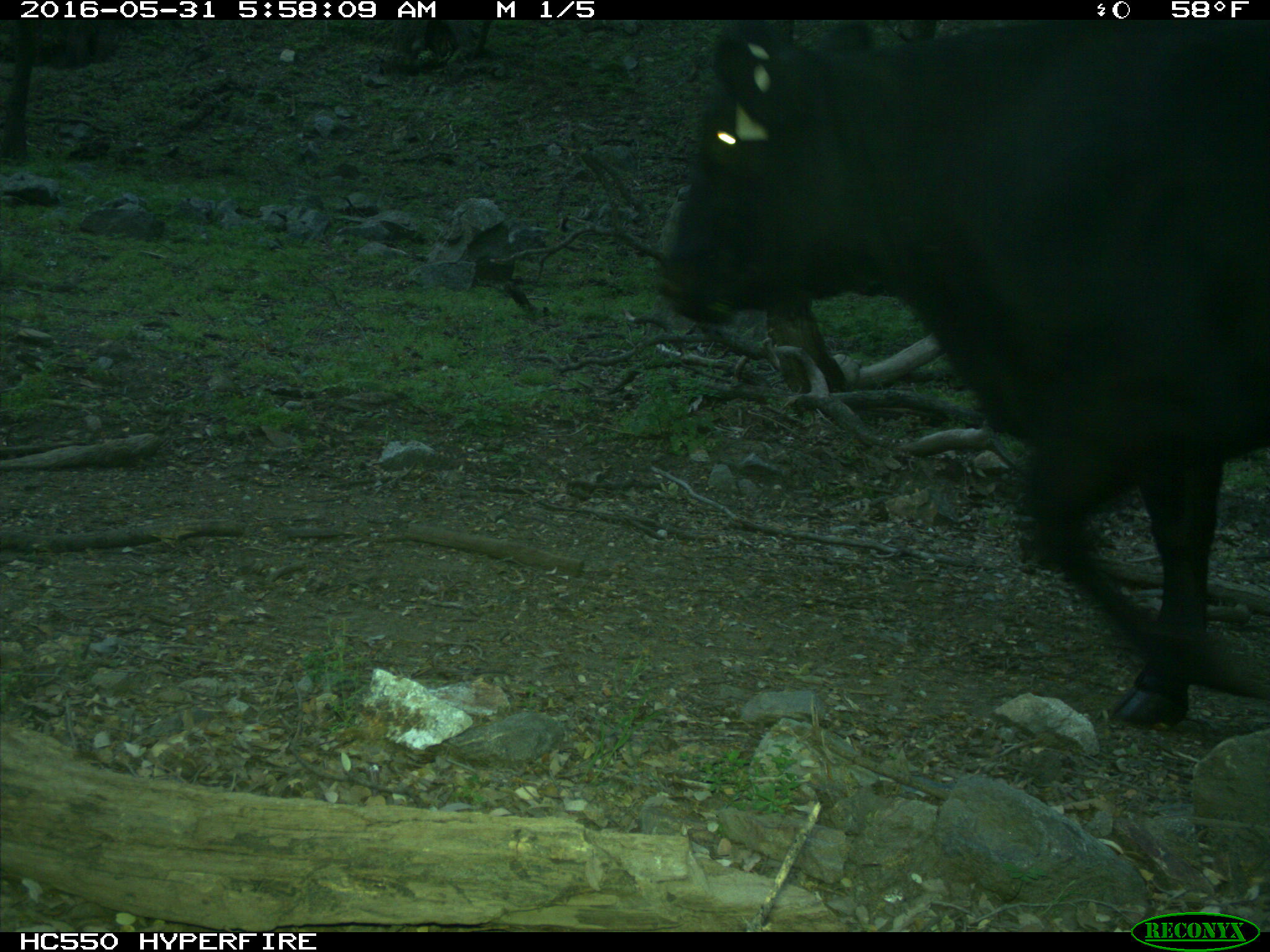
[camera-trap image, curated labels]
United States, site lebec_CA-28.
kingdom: Animalia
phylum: Chordata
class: Mammalia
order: Artiodactyla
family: Bovidae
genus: Bos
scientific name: Bos taurus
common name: domestic cow